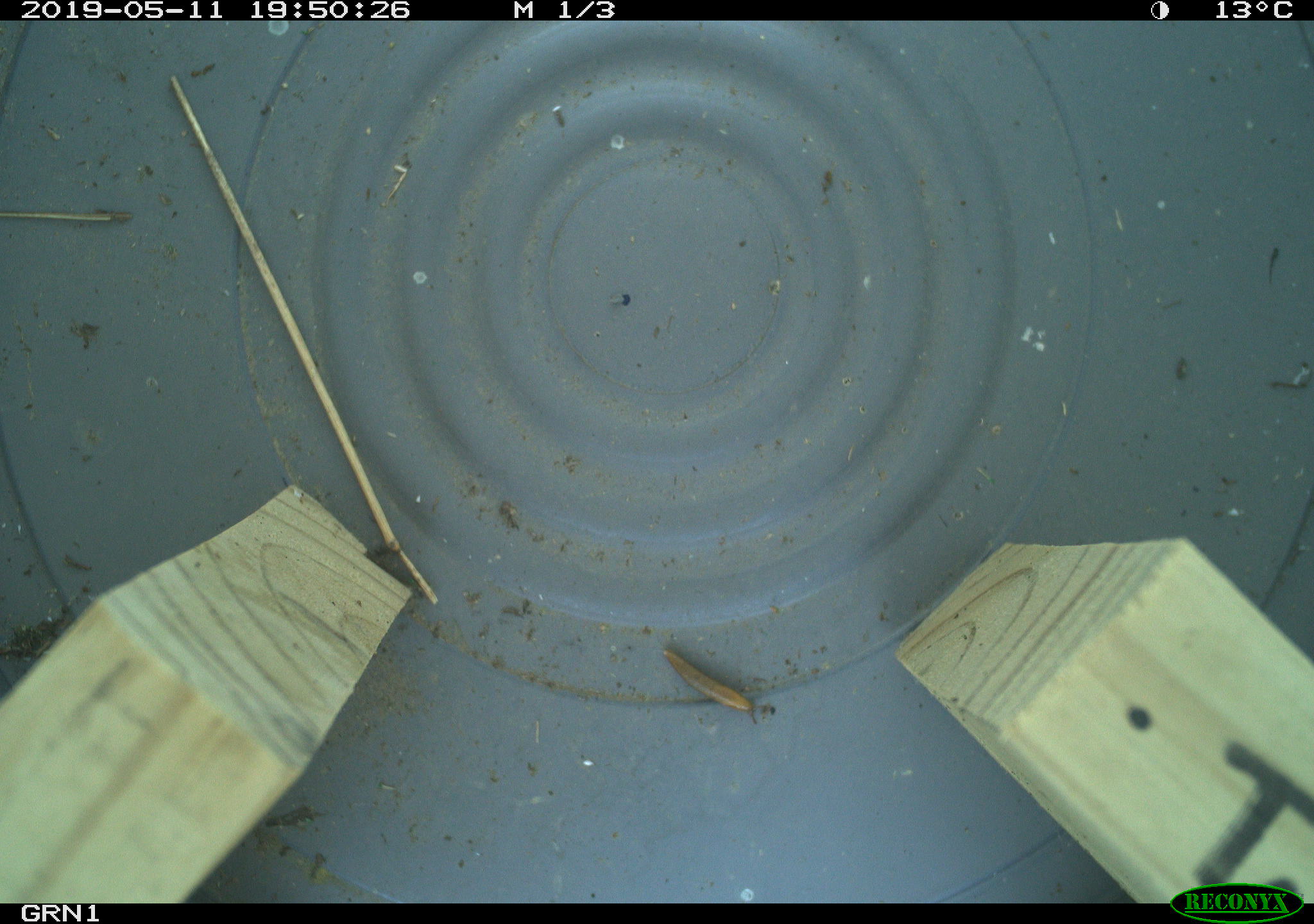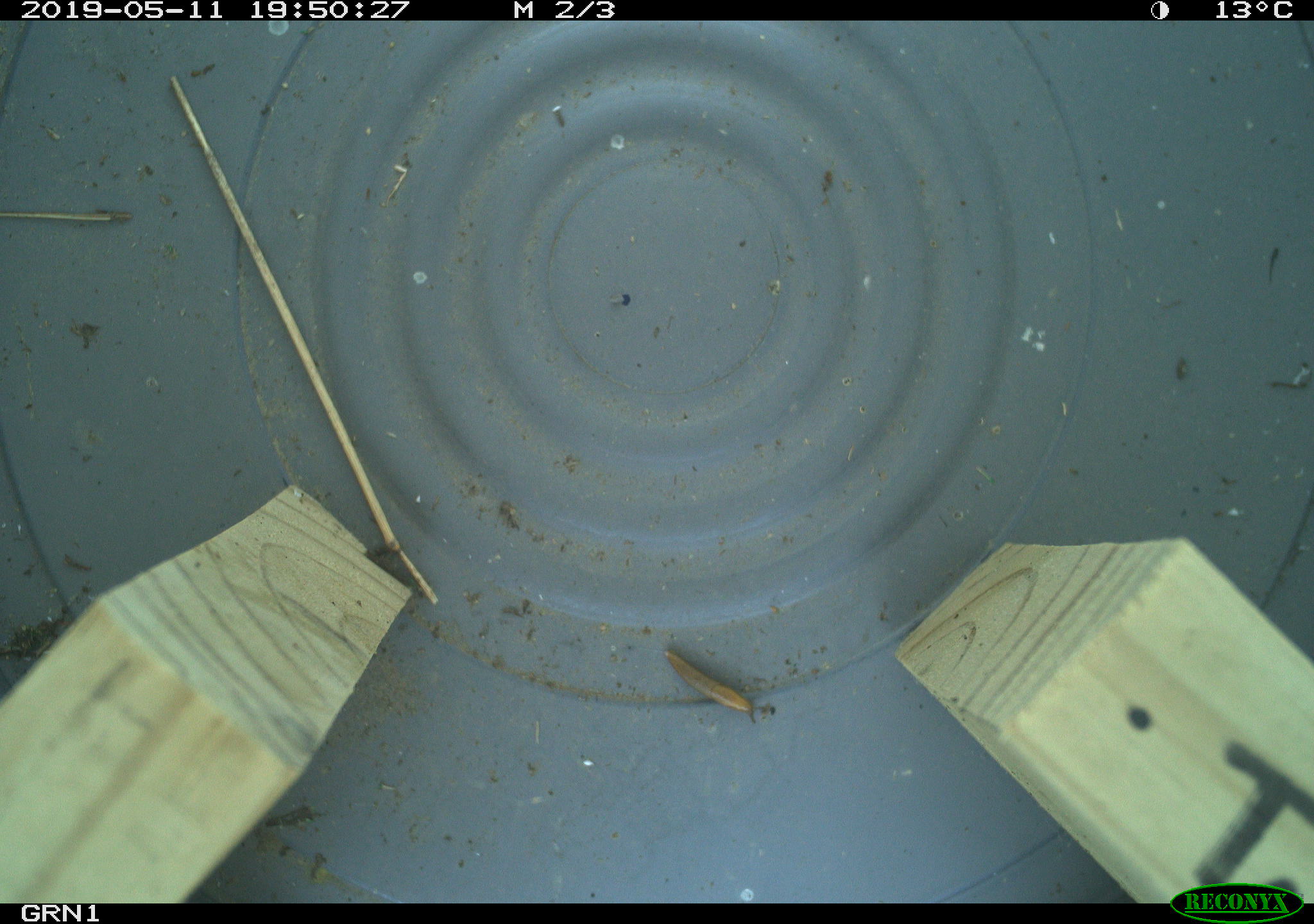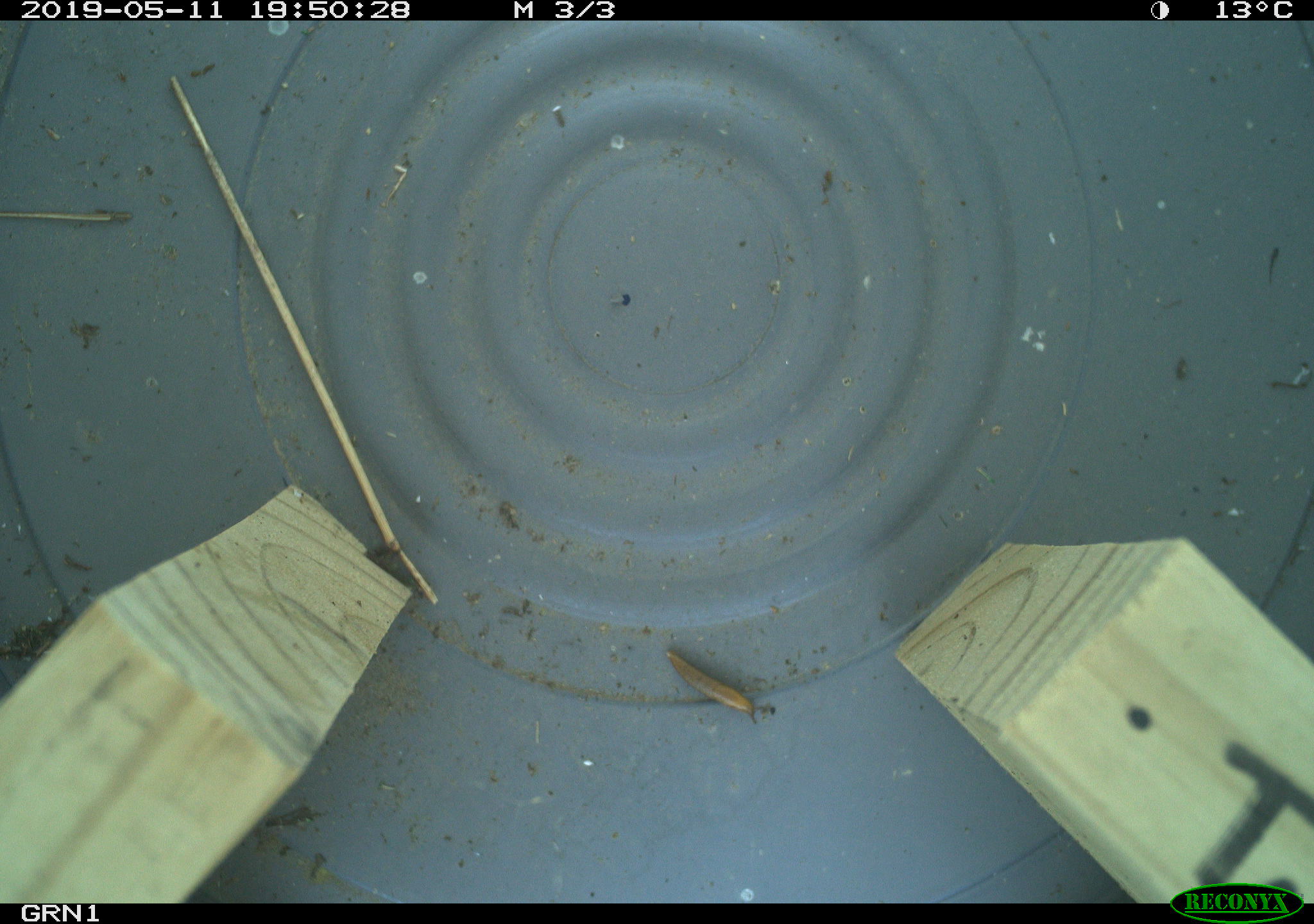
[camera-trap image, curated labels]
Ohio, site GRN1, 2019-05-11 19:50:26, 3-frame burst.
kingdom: Animalia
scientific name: Animalia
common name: animal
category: invertebrate